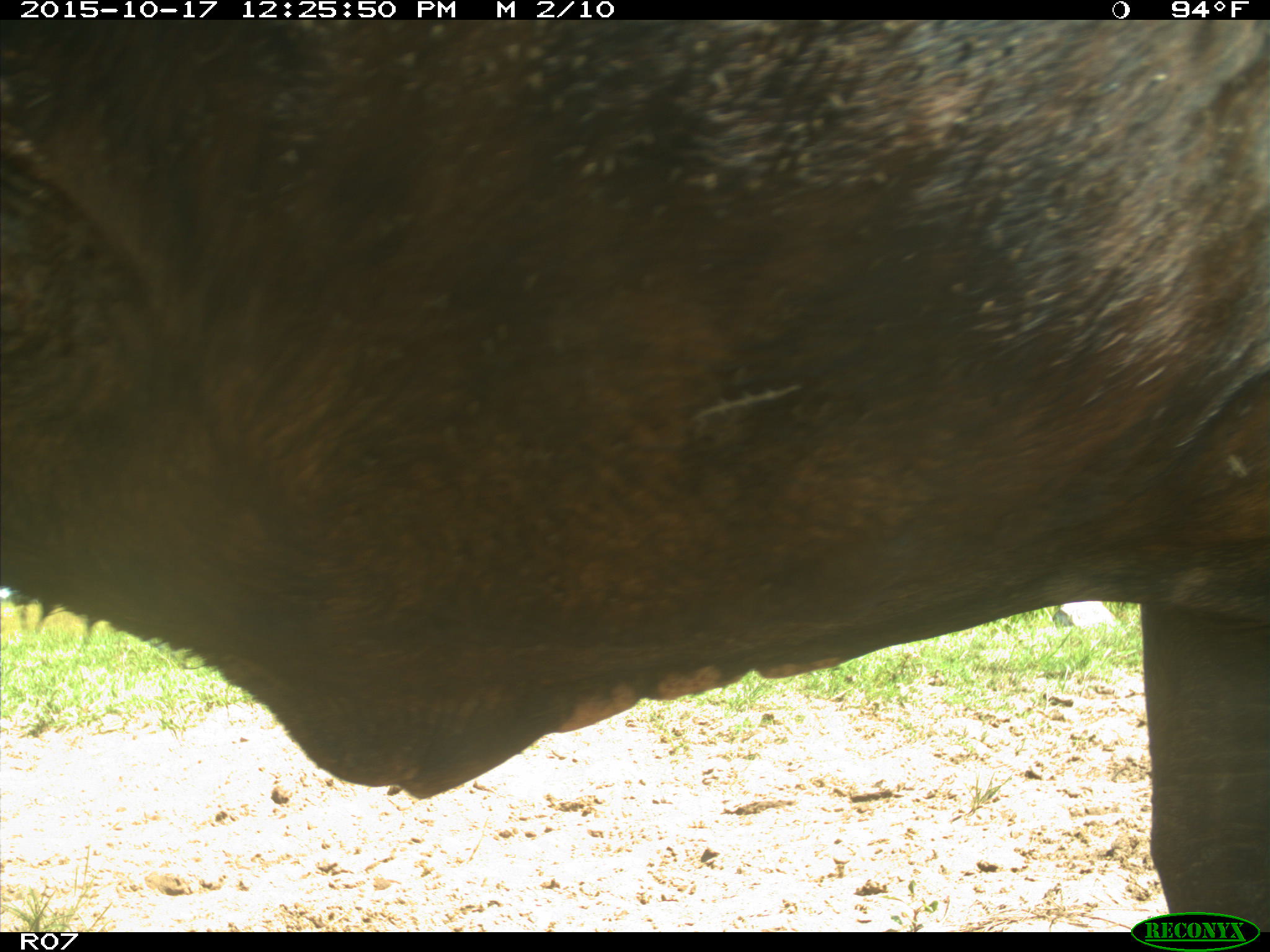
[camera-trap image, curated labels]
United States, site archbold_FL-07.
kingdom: Animalia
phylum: Chordata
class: Mammalia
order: Artiodactyla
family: Bovidae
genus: Bos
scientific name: Bos taurus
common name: domestic cow